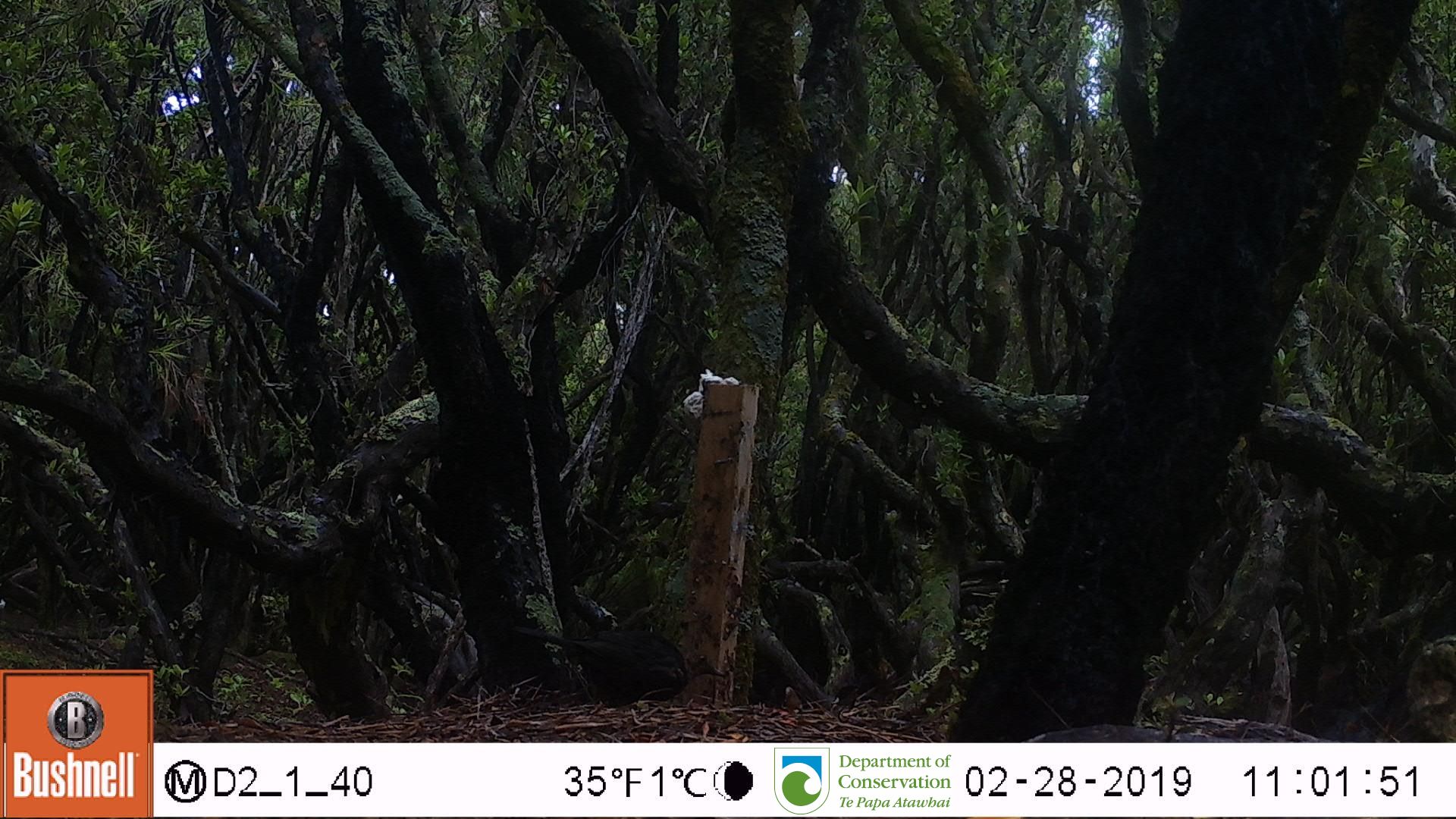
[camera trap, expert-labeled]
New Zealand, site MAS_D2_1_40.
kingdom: Animalia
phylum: Chordata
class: Aves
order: Passeriformes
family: Turdidae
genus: Turdus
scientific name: Turdus merula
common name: eurasian blackbird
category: blackbird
Blackbird (eurasian blackbird) (Turdus merula).